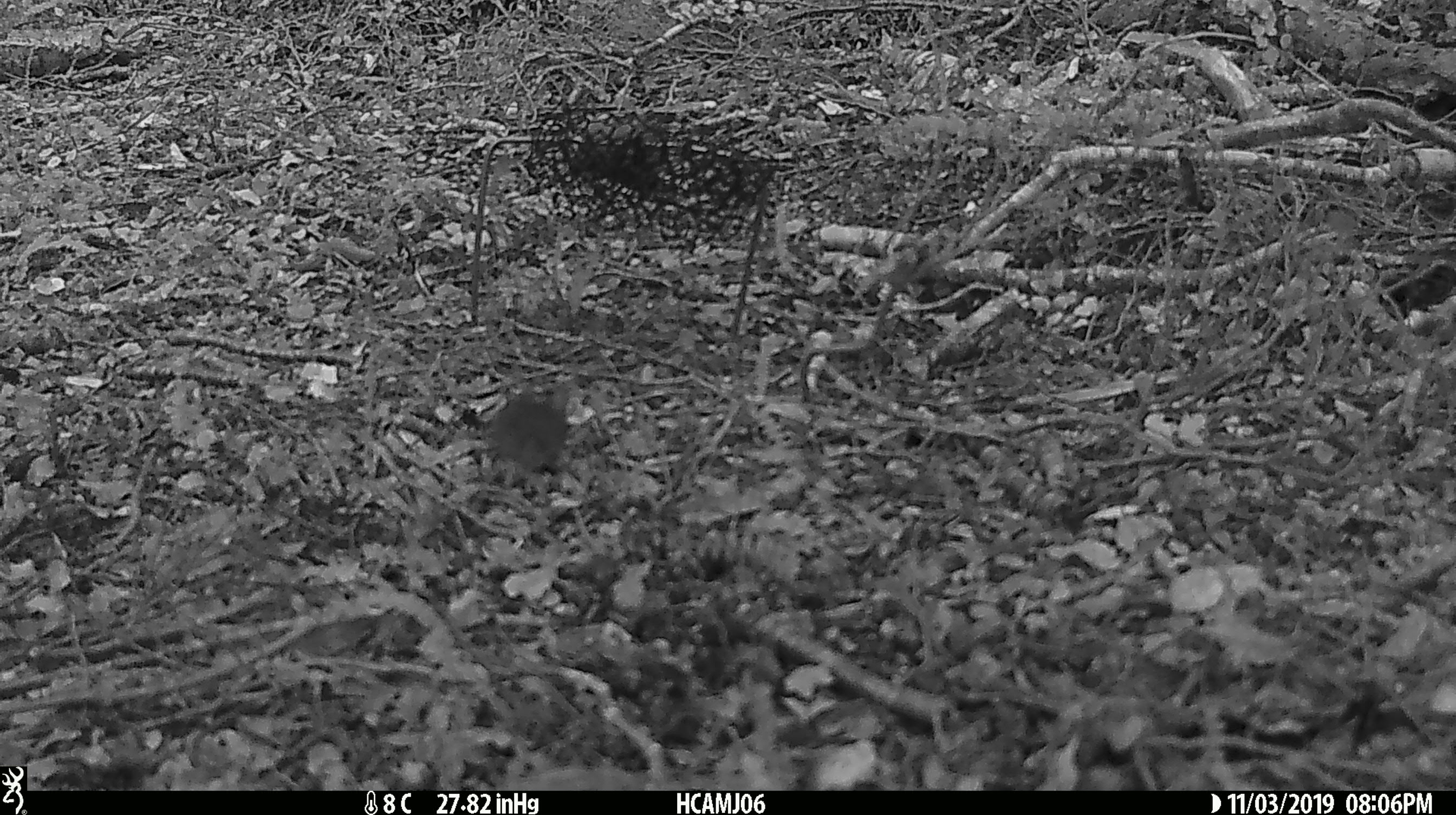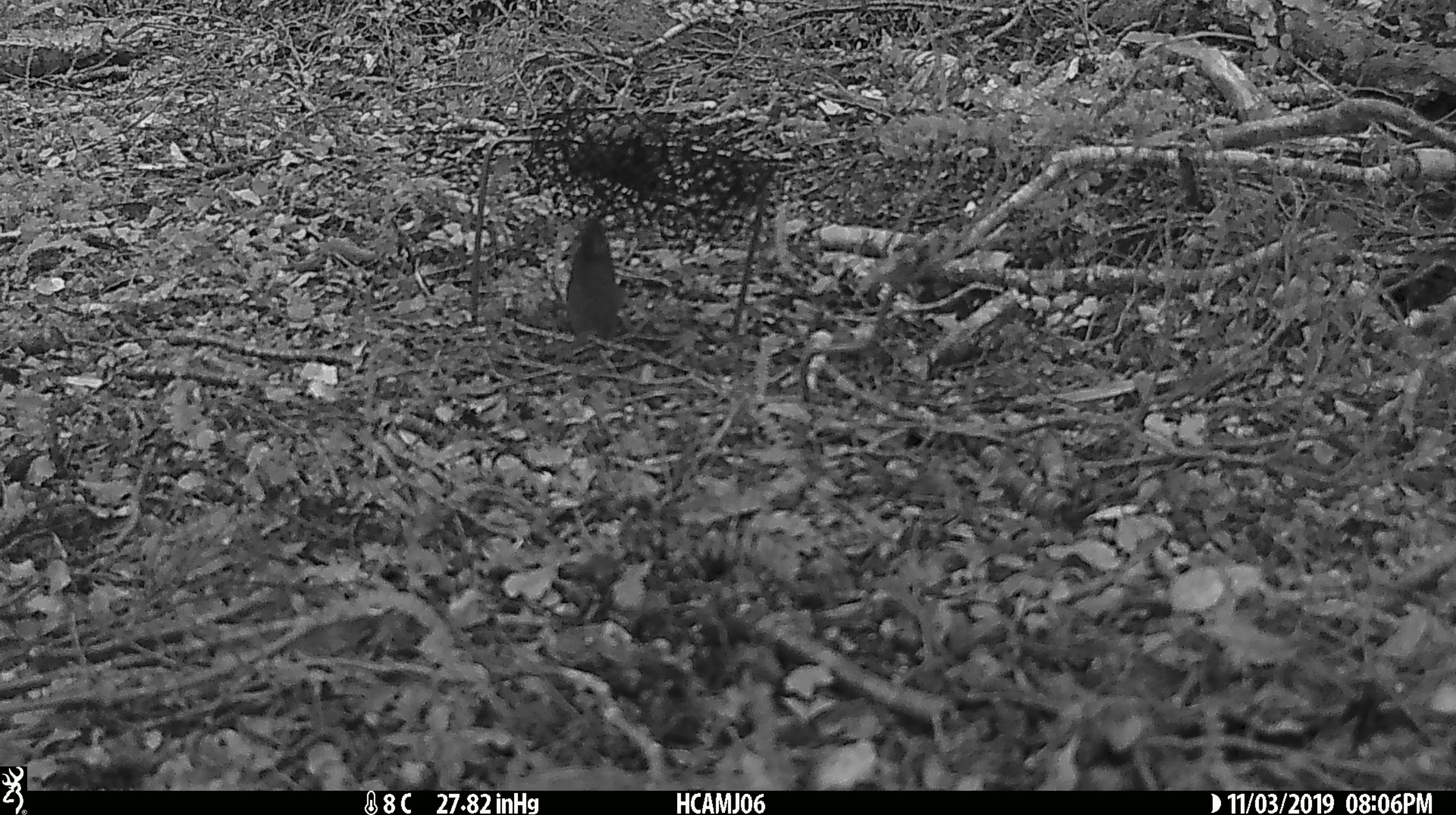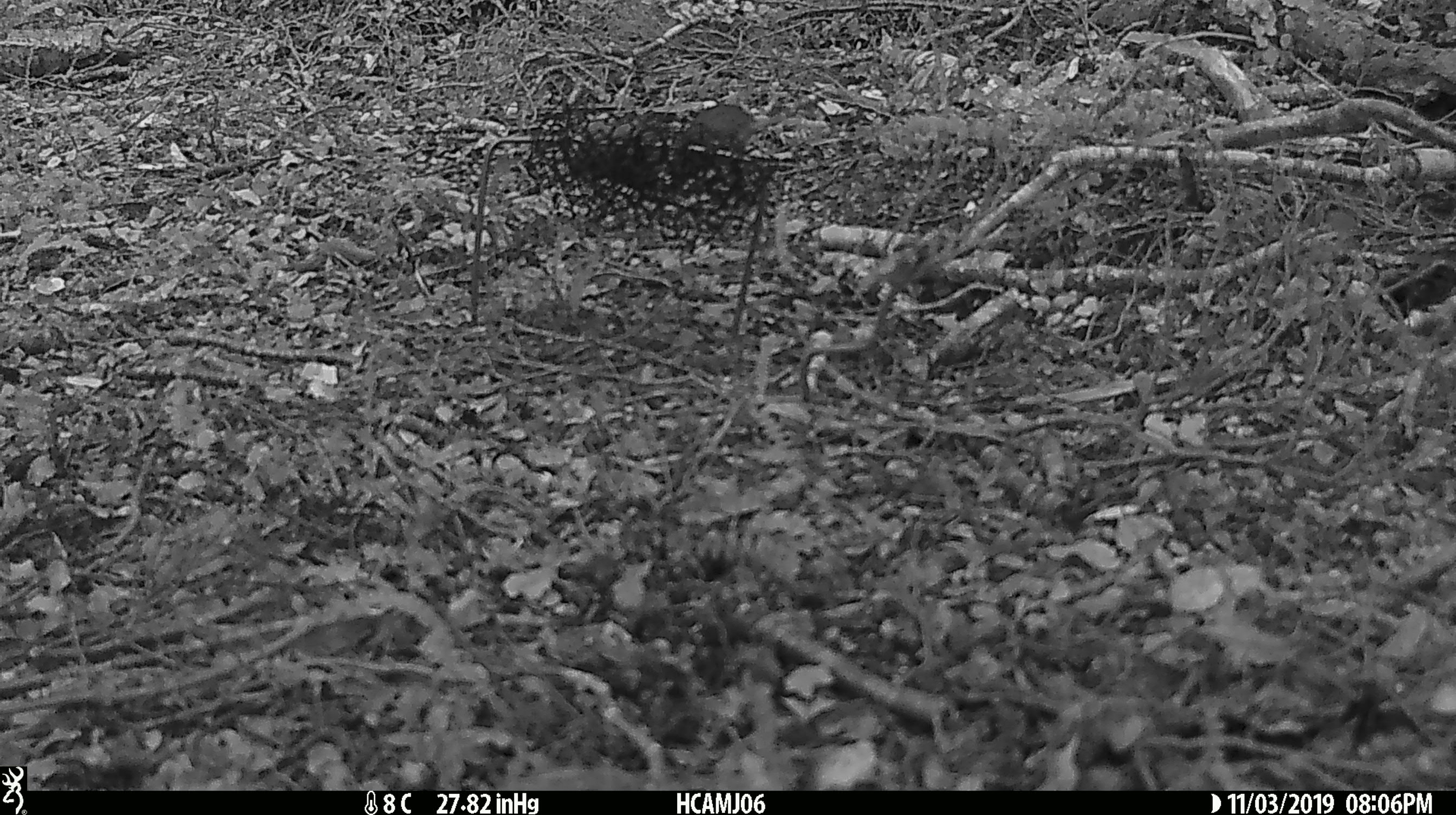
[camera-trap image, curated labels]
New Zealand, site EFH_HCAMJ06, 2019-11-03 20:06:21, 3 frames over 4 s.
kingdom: Animalia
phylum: Chordata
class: Mammalia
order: Rodentia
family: Muridae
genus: Mus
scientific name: Mus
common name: mouse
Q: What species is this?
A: Mouse (Mus).